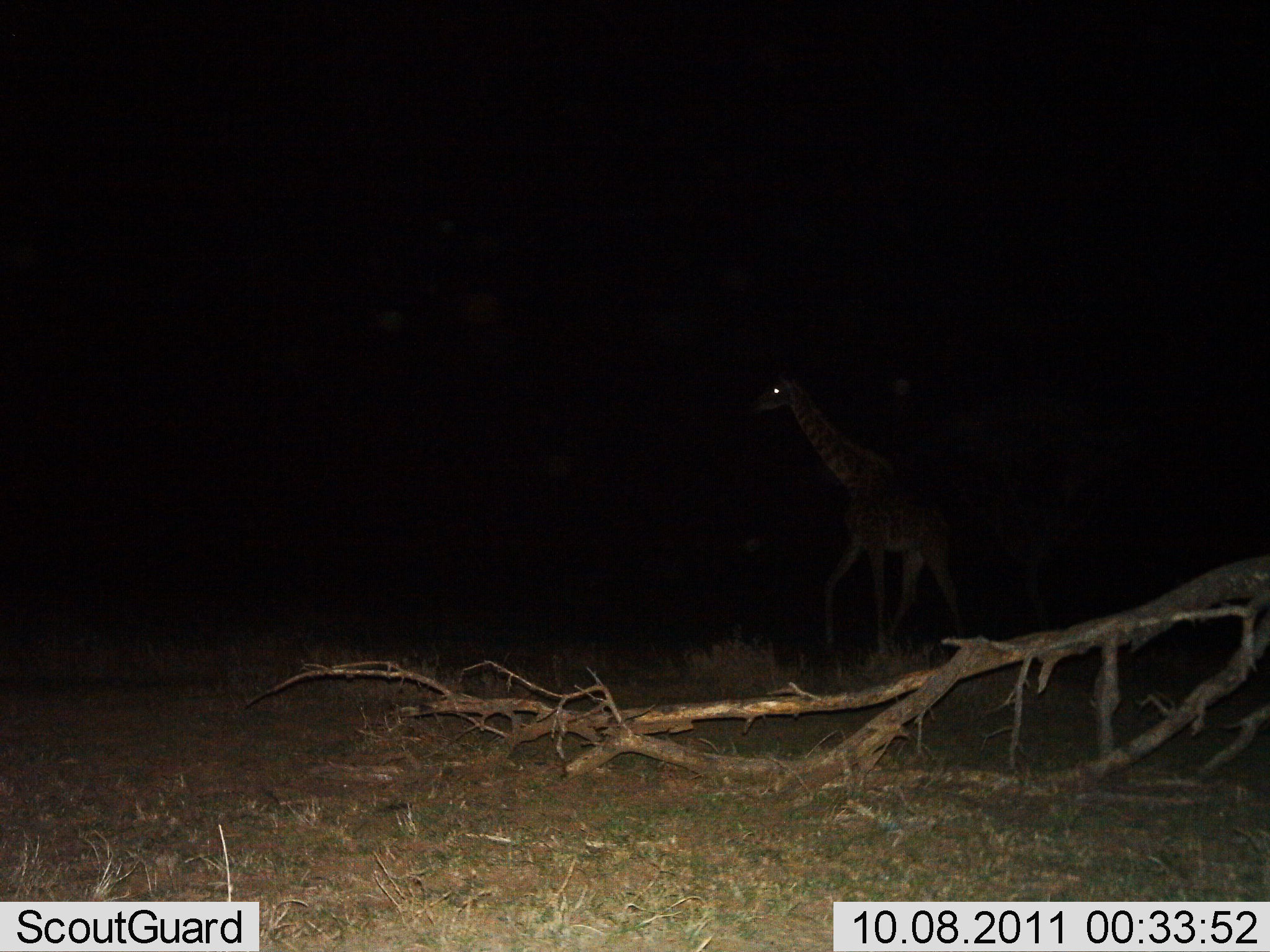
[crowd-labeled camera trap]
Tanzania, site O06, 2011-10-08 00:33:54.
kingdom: Animalia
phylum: Chordata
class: Mammalia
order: Artiodactyla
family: Giraffidae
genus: Giraffa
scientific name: Giraffa camelopardalis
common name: giraffe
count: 1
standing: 45%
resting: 0%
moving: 55%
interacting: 0%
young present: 0%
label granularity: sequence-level